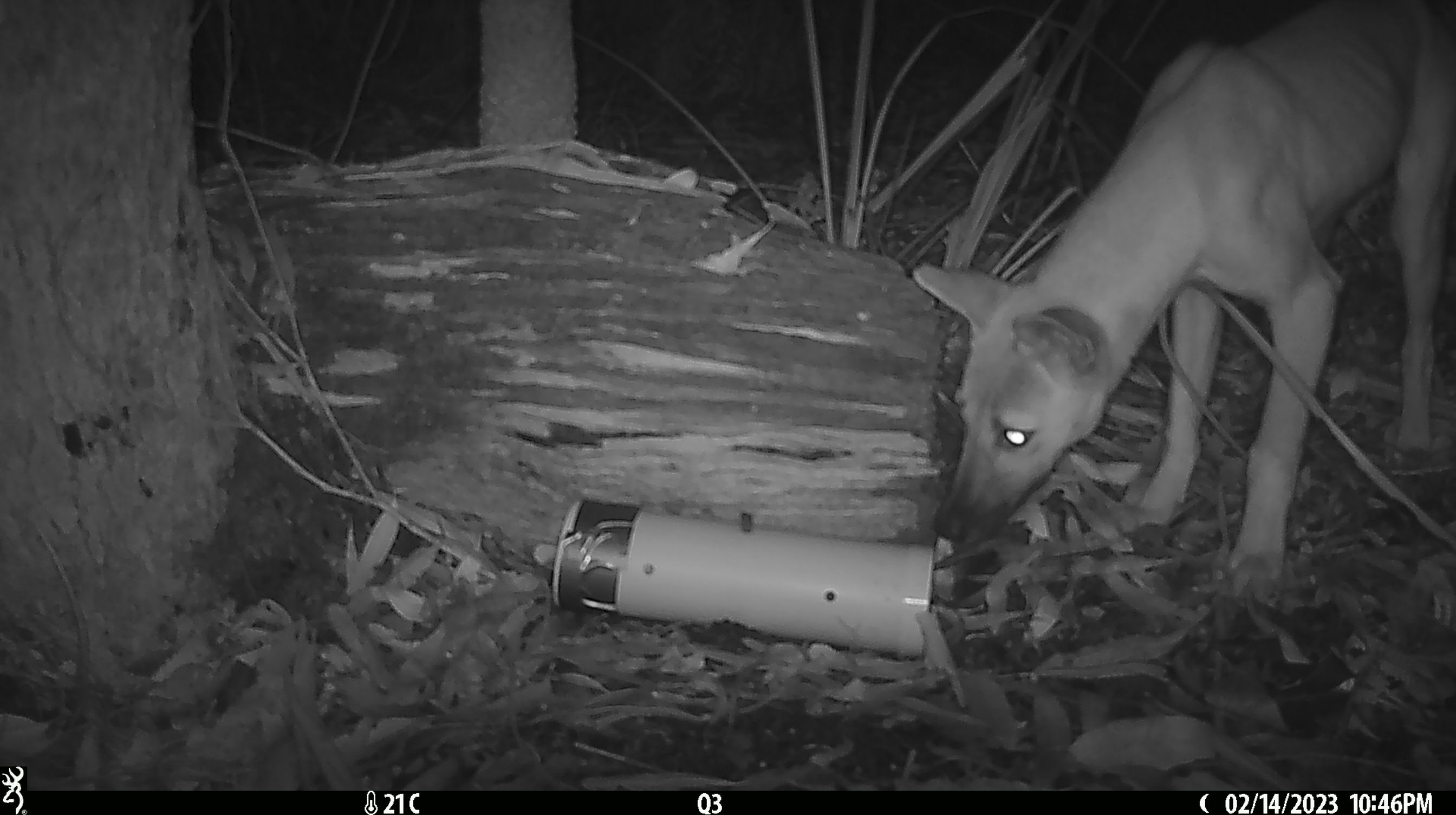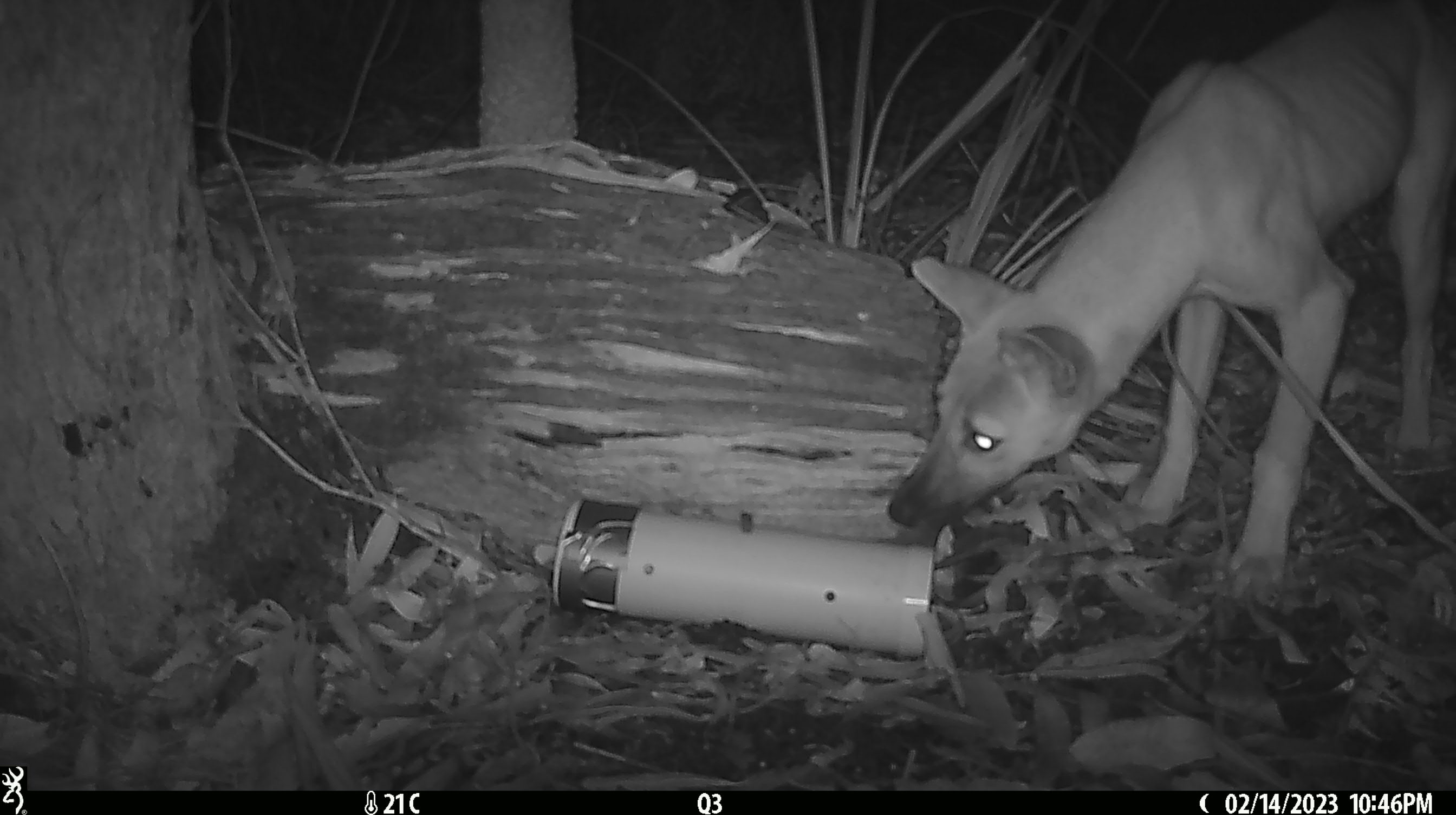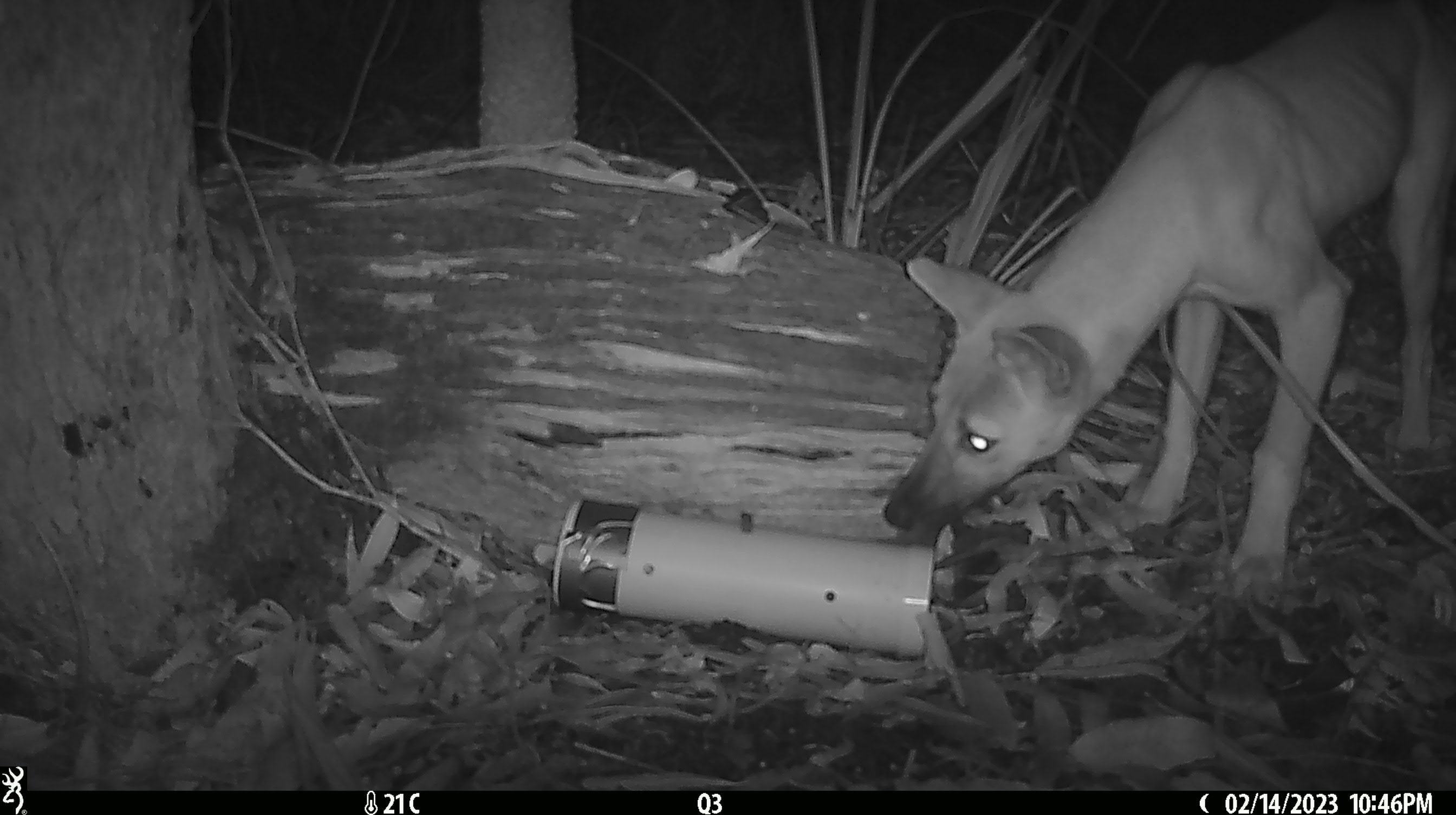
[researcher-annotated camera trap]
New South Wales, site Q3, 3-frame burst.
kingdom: Animalia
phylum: Chordata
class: Mammalia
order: Carnivora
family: Canidae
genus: Canis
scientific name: Canis familiaris dingo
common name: dingo